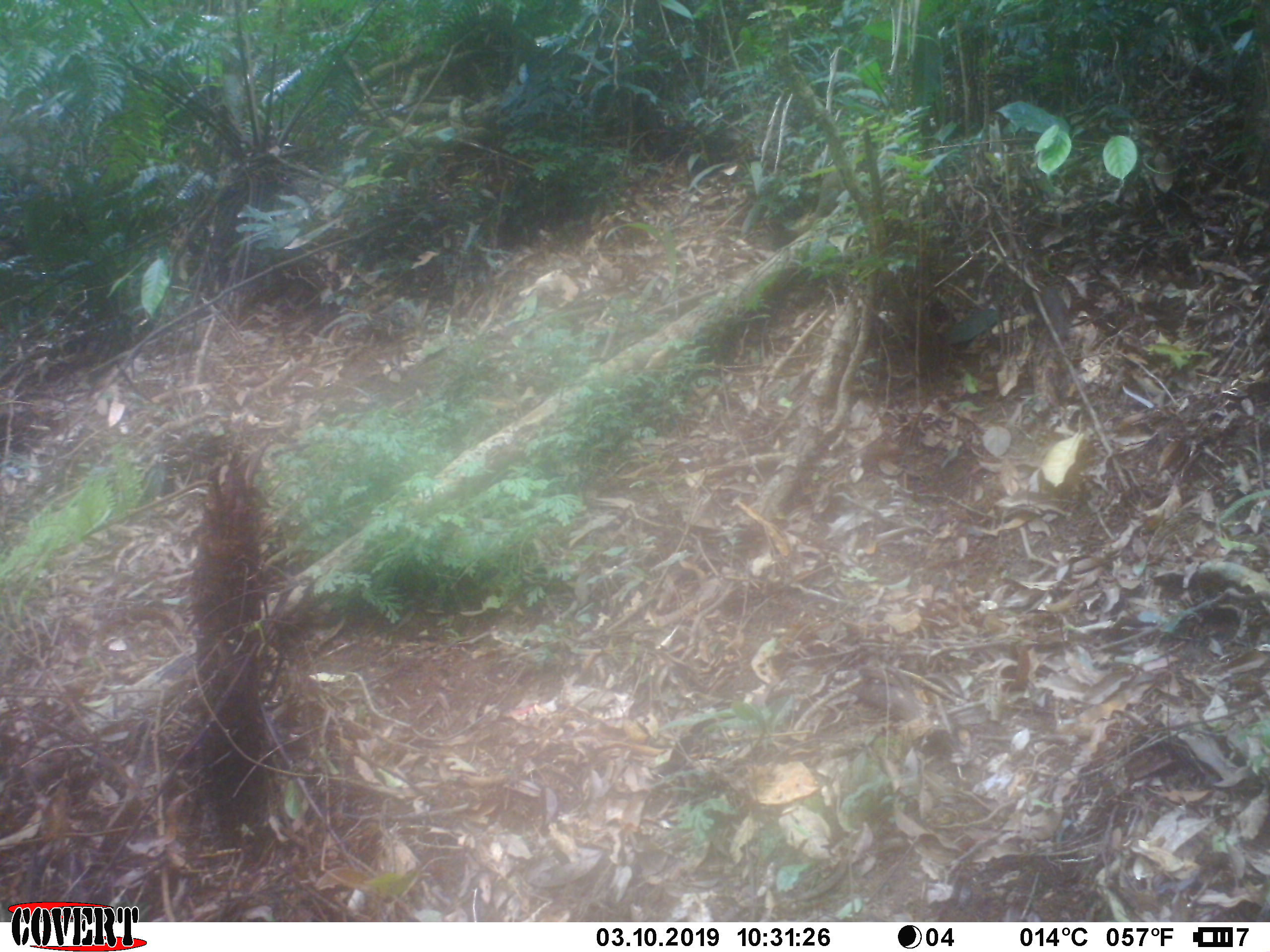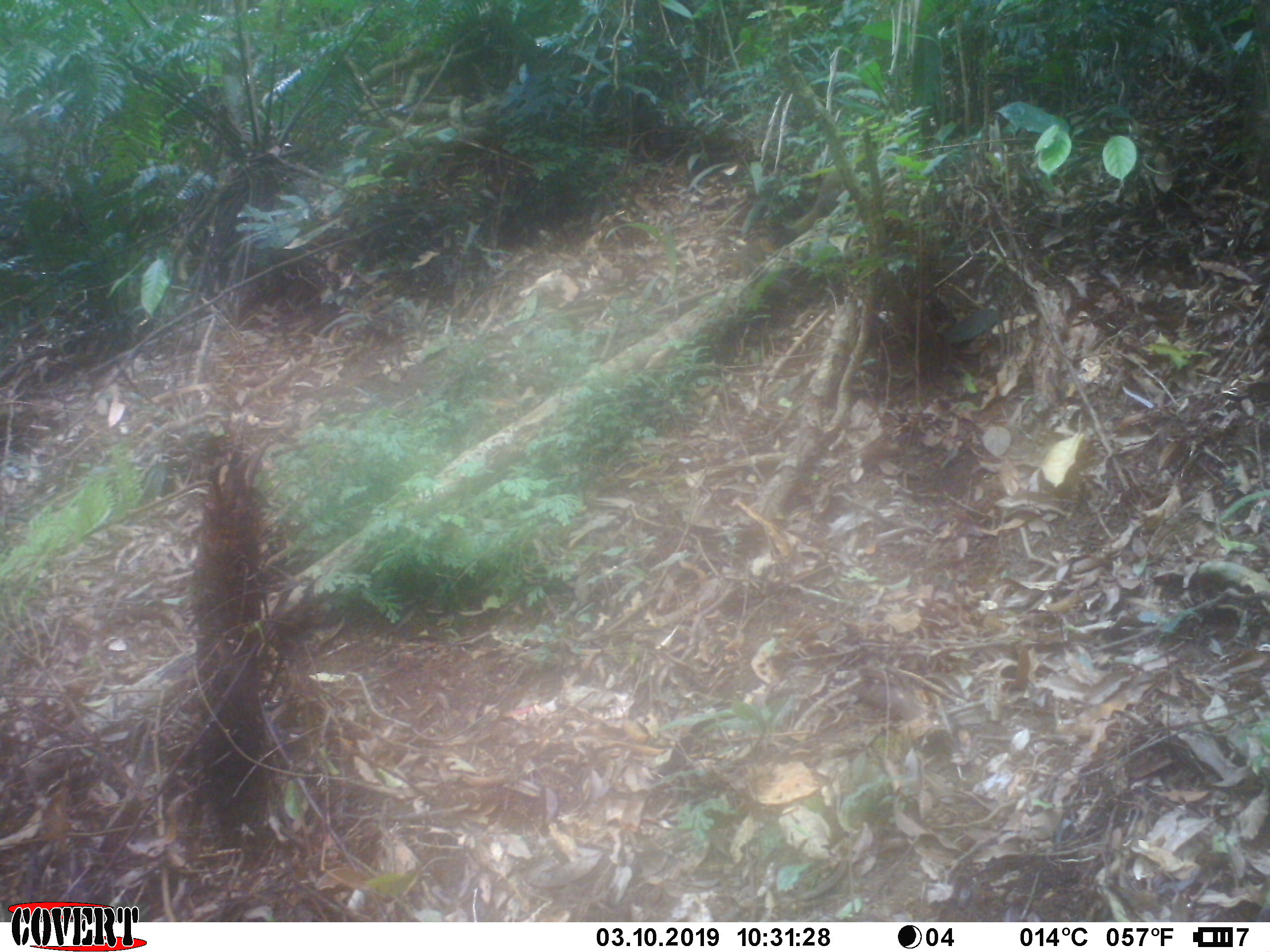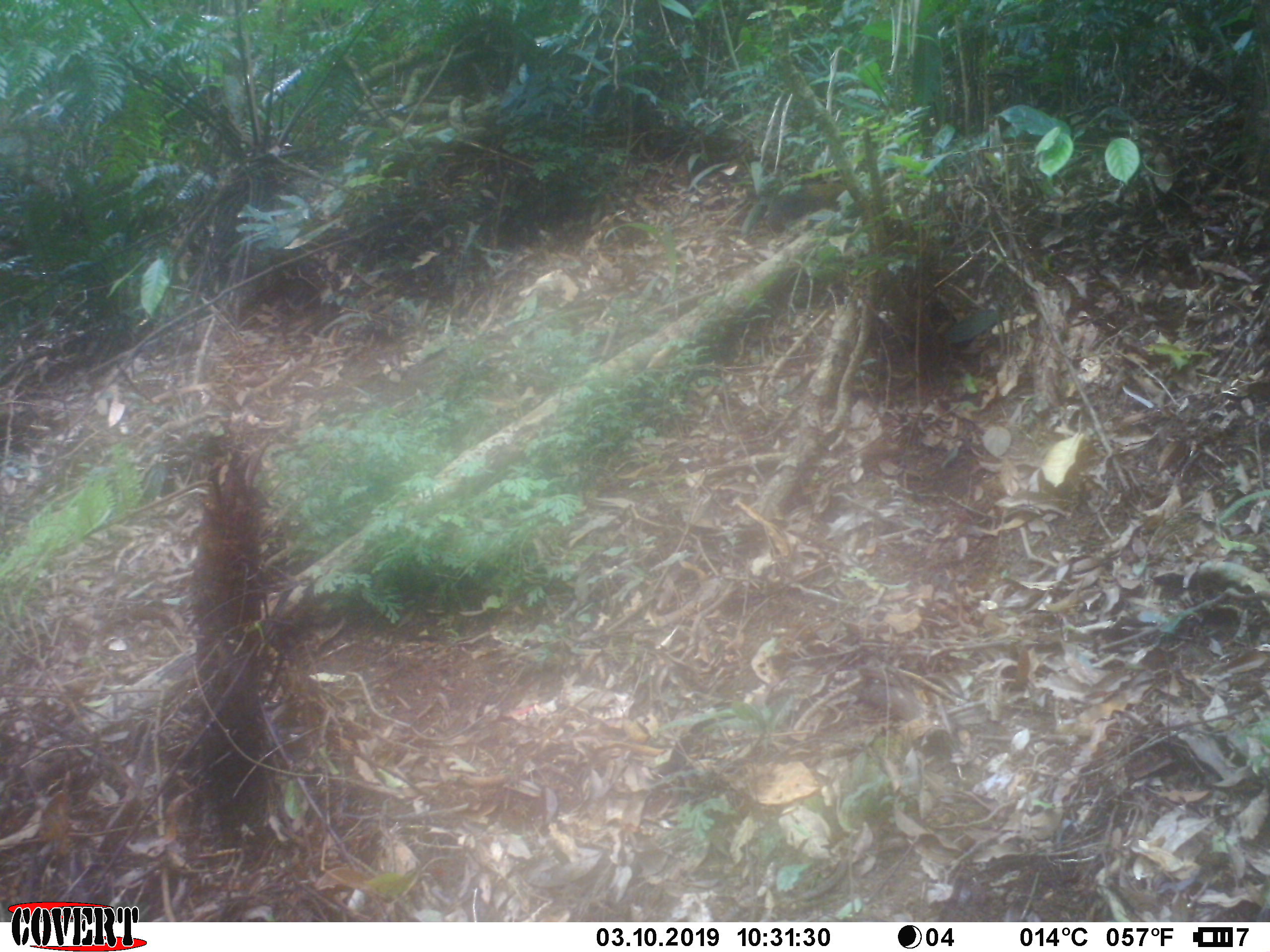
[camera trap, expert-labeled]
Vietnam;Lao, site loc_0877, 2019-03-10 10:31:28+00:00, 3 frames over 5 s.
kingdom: Animalia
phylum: Chordata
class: Mammalia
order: Rodentia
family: Sciuridae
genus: Sciurus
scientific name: Sciurus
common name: squirrel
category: unidentified squirrel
Unidentified squirrel (squirrel) (Sciurus). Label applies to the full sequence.